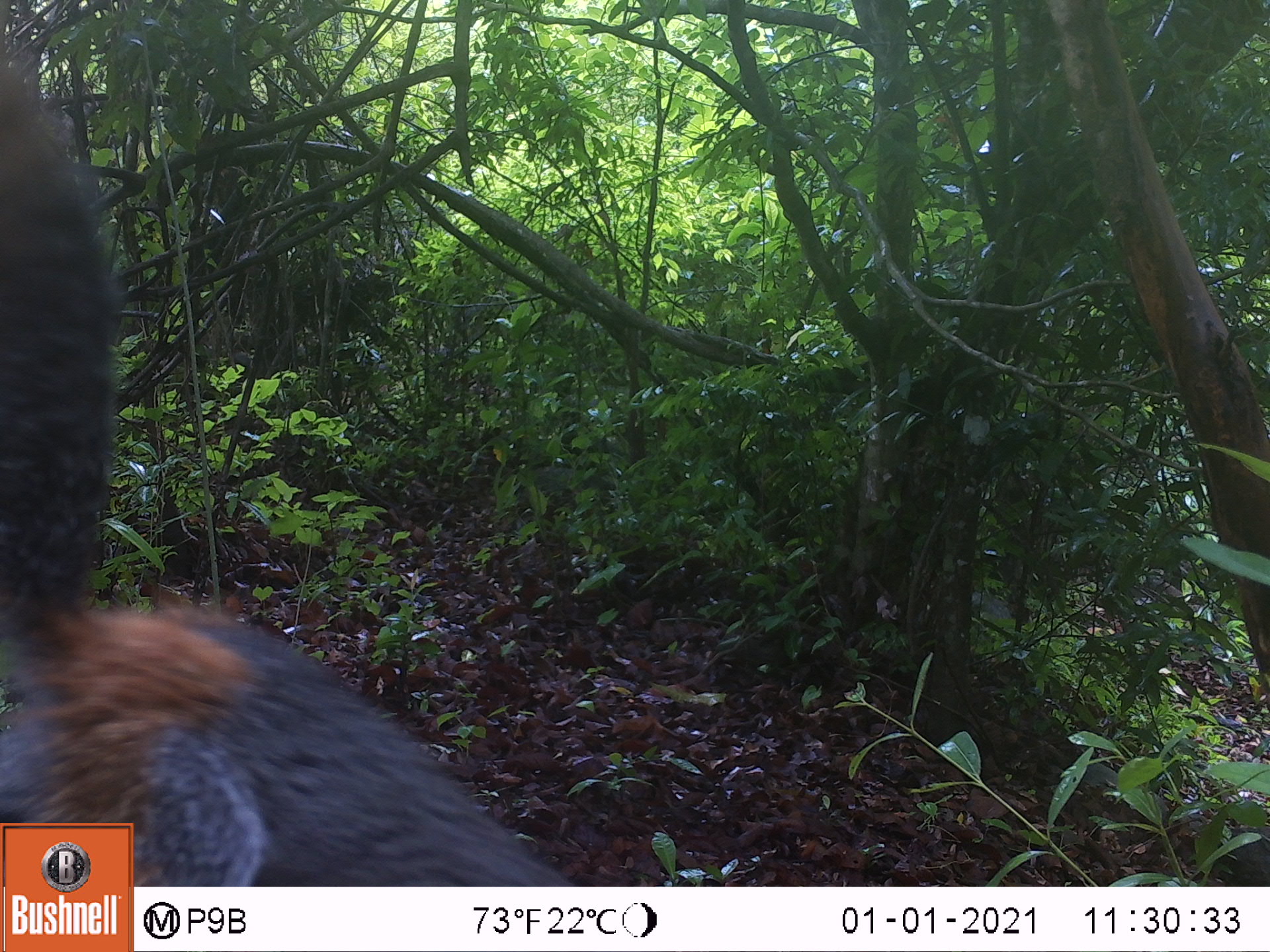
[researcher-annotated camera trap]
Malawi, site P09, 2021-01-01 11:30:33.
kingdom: Animalia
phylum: Chordata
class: Mammalia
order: Rodentia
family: Sciuridae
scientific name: Sciuridae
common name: squirrel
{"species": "squirrel (Sciuridae)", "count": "1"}